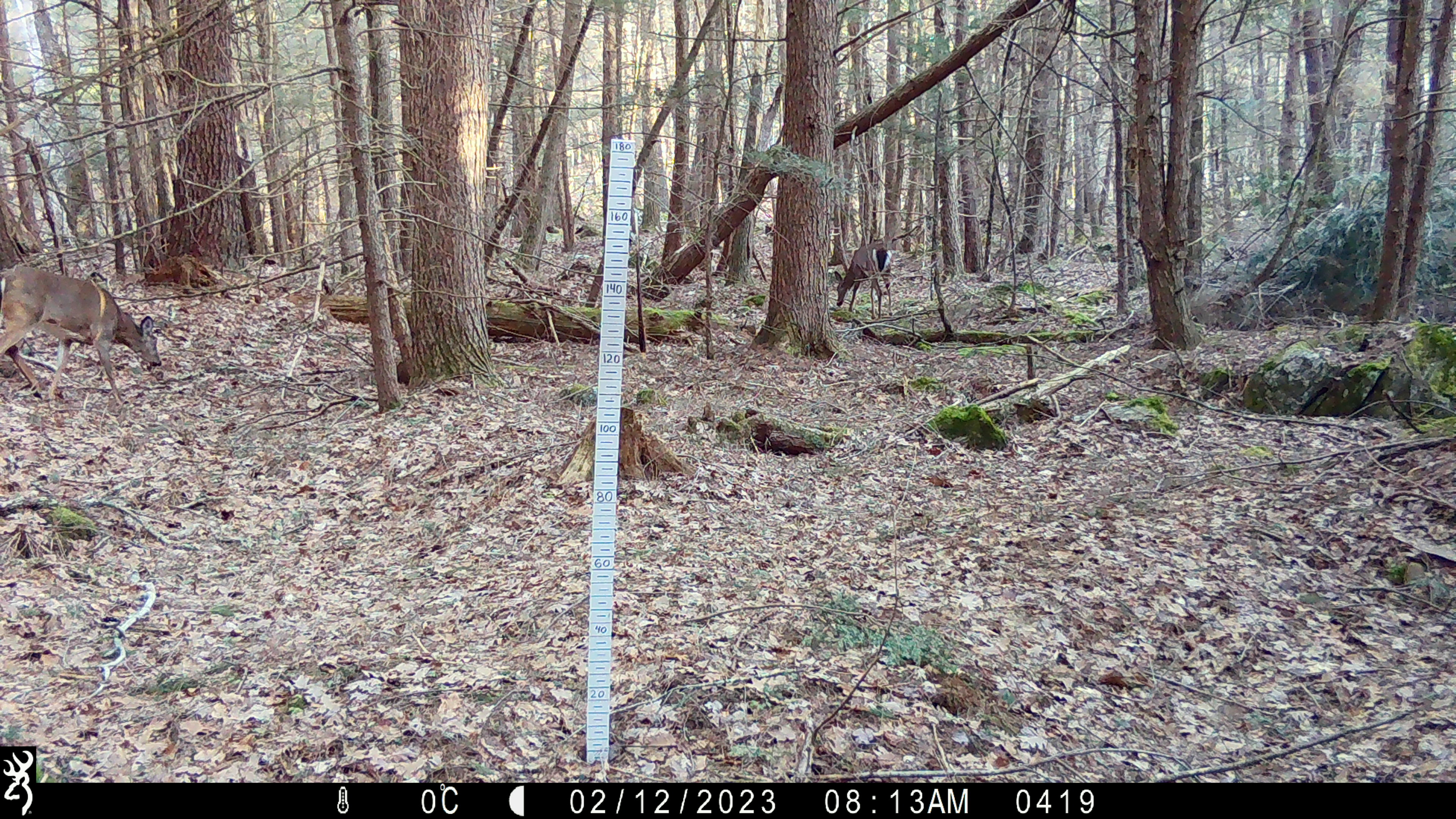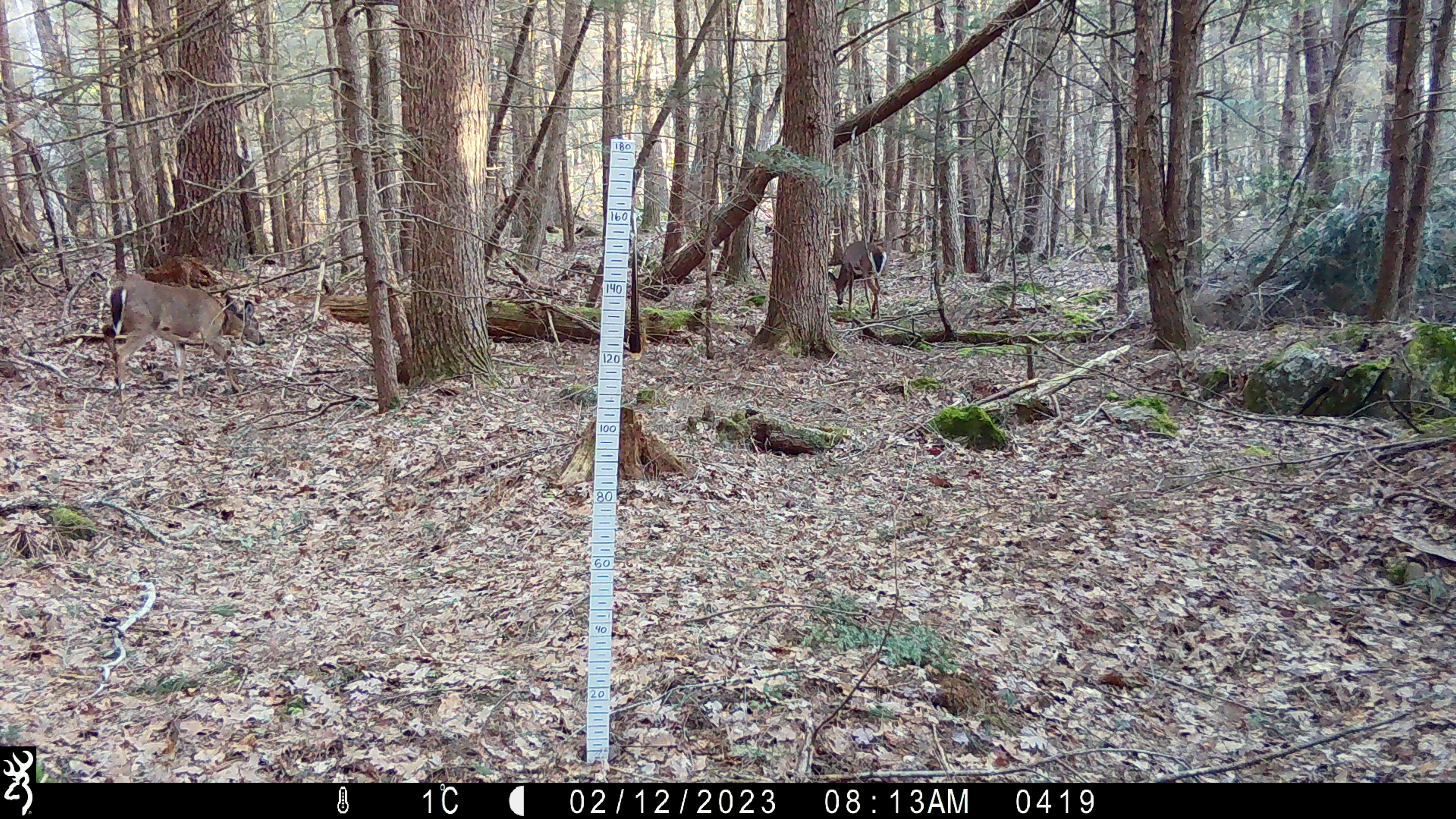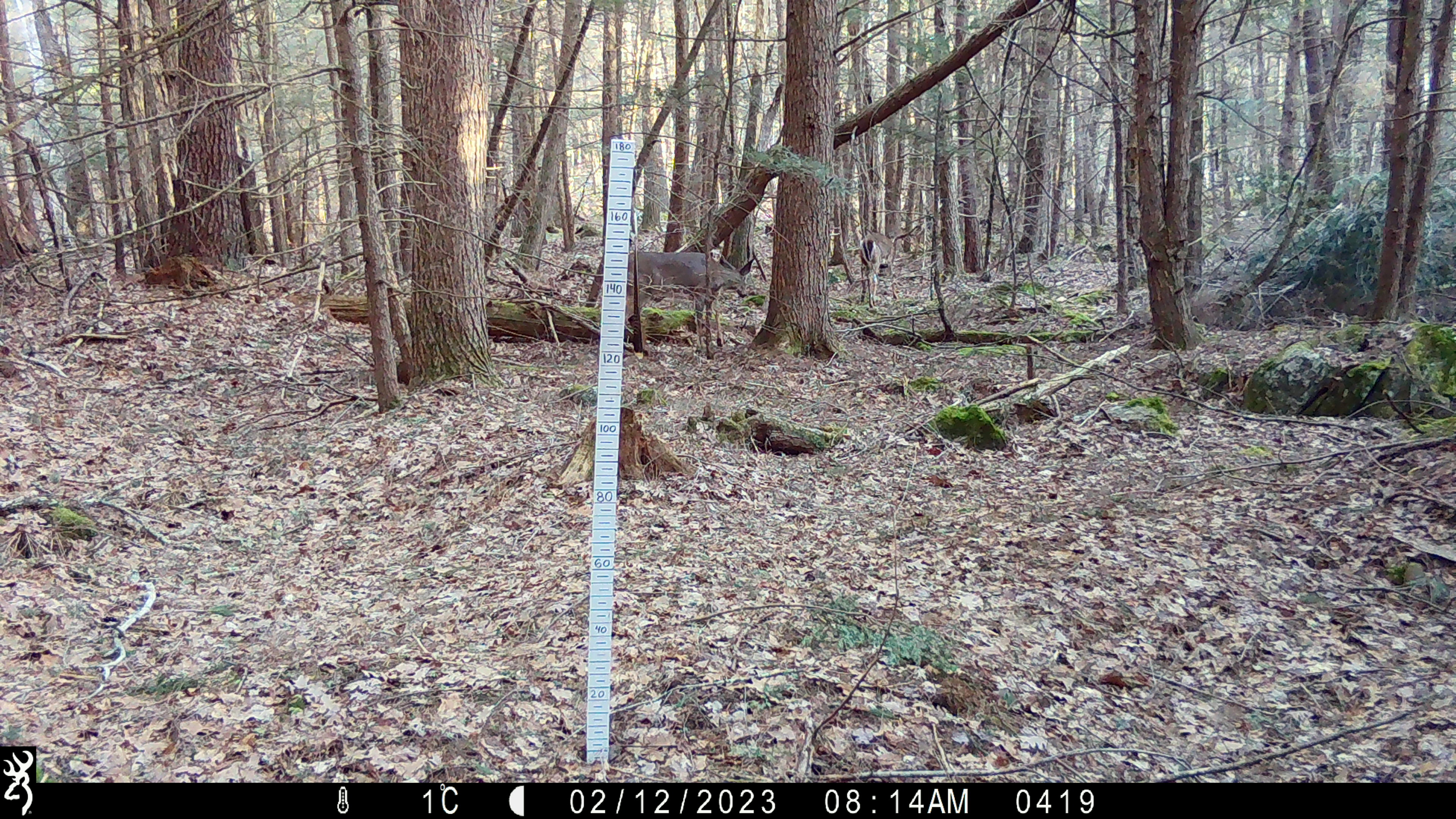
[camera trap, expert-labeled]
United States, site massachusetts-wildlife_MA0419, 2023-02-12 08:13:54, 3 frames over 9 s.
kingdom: Animalia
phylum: Chordata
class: Mammalia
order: Artiodactyla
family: Cervidae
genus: Odocoileus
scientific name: Odocoileus virginianus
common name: white-tailed deer